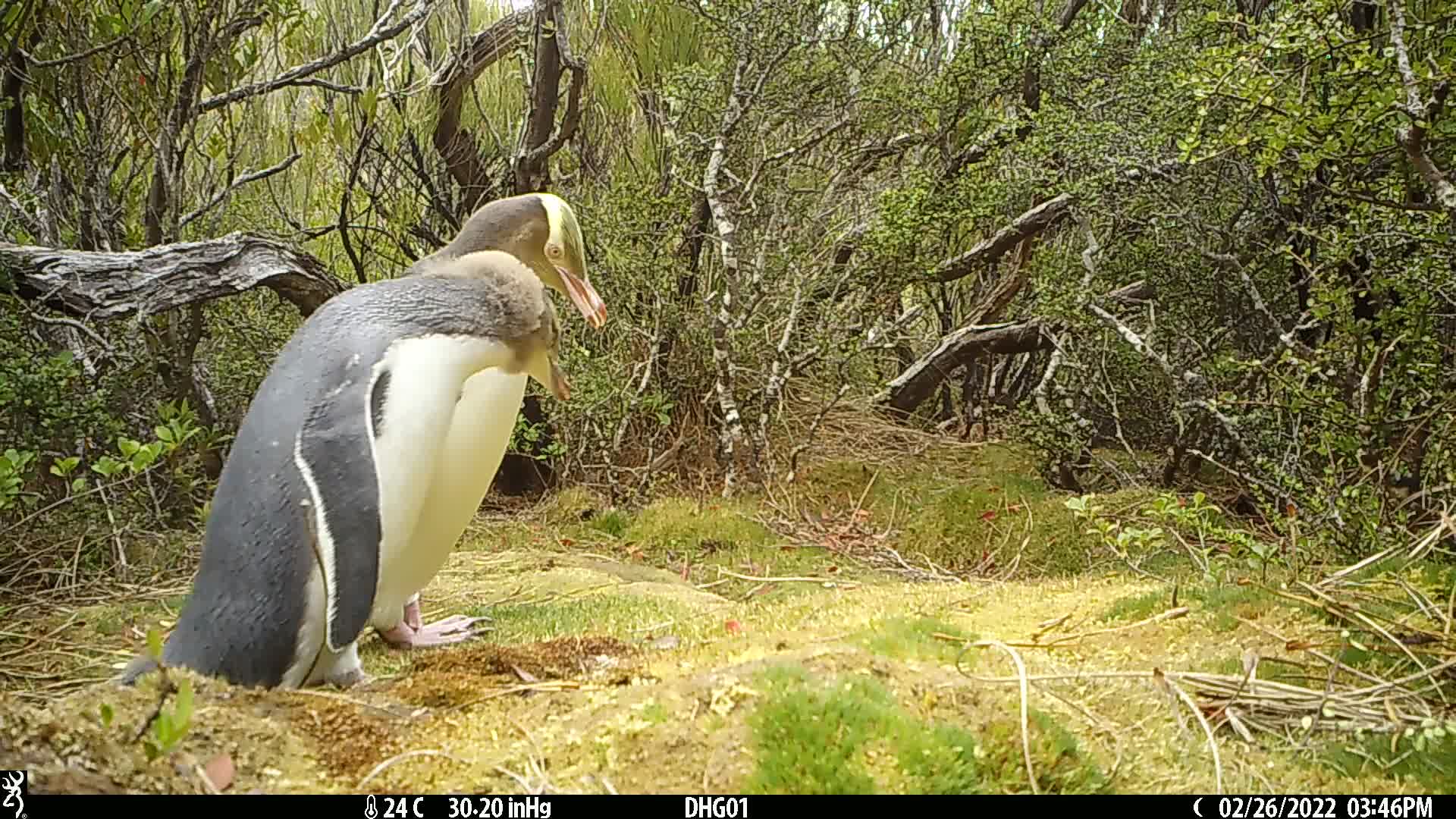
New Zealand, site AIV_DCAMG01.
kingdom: Animalia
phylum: Chordata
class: Aves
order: Sphenisciformes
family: Spheniscidae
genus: Megadyptes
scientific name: Megadyptes antipodes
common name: yellow-eyed penguin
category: yellow eyed penguin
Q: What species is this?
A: Yellow eyed penguin (yellow-eyed penguin) (Megadyptes antipodes).